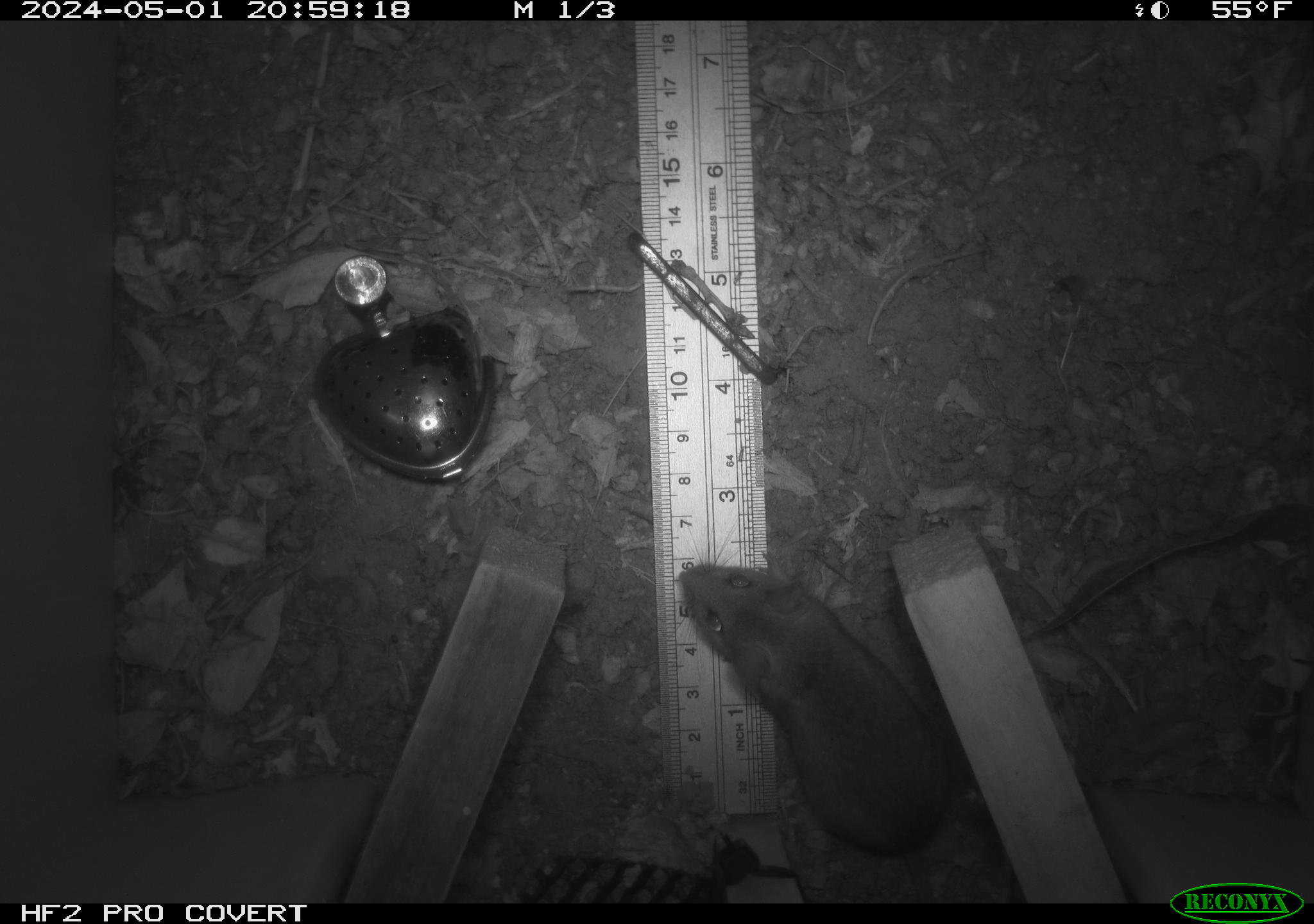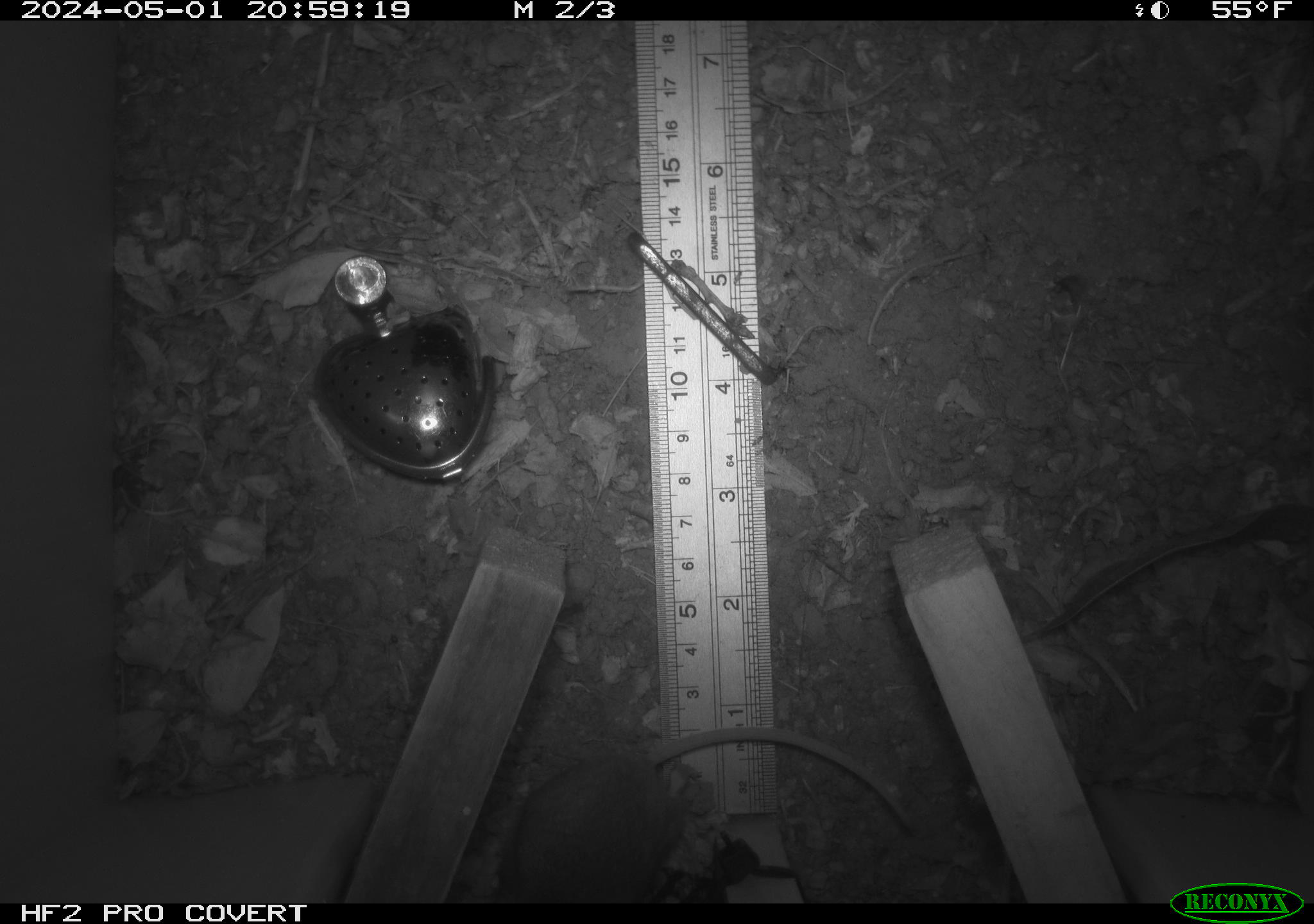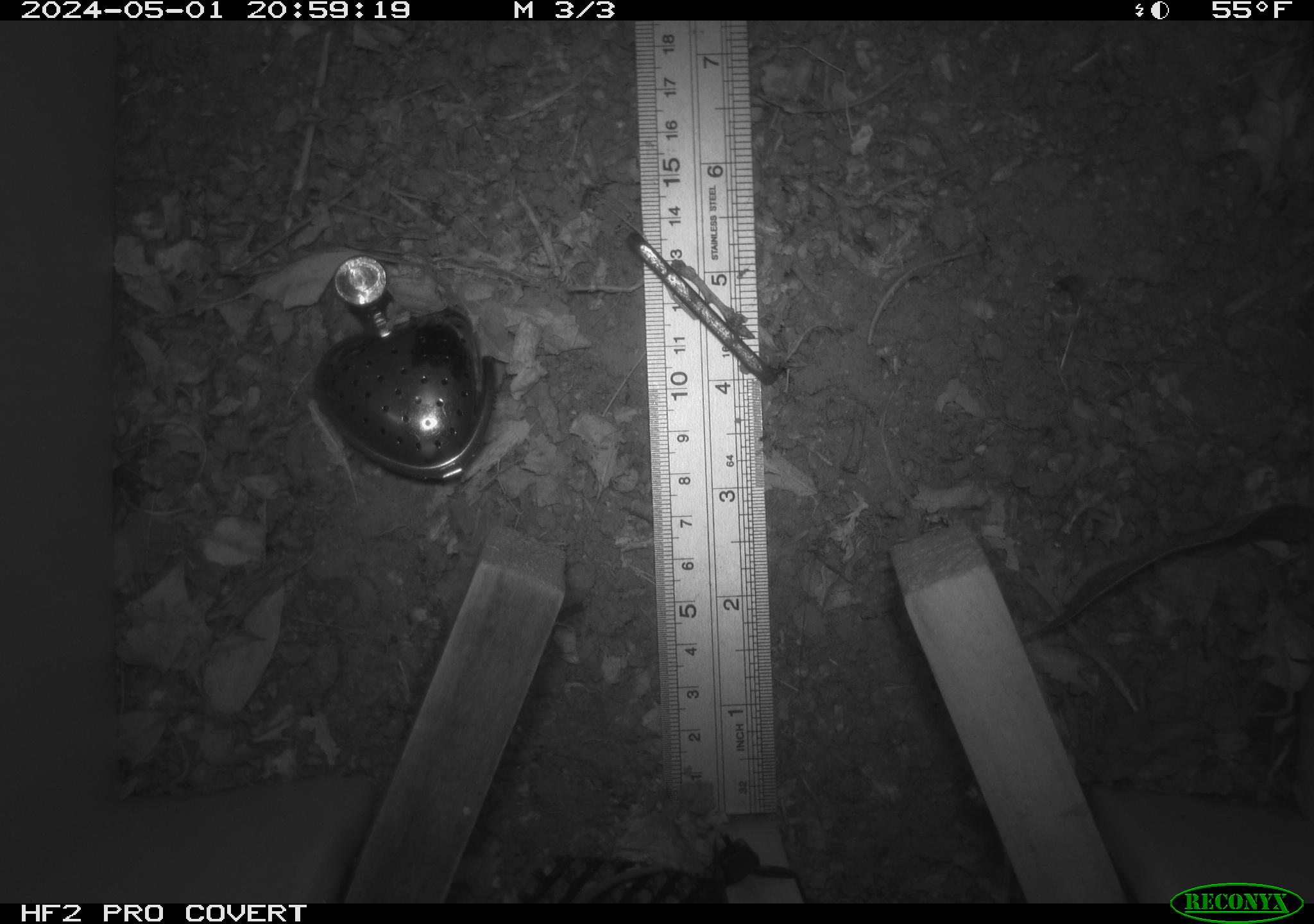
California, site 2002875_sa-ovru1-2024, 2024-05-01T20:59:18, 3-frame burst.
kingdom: Animalia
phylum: Chordata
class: Mammalia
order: Rodentia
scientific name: Rodentia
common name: rodent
Rodent (Rodentia).